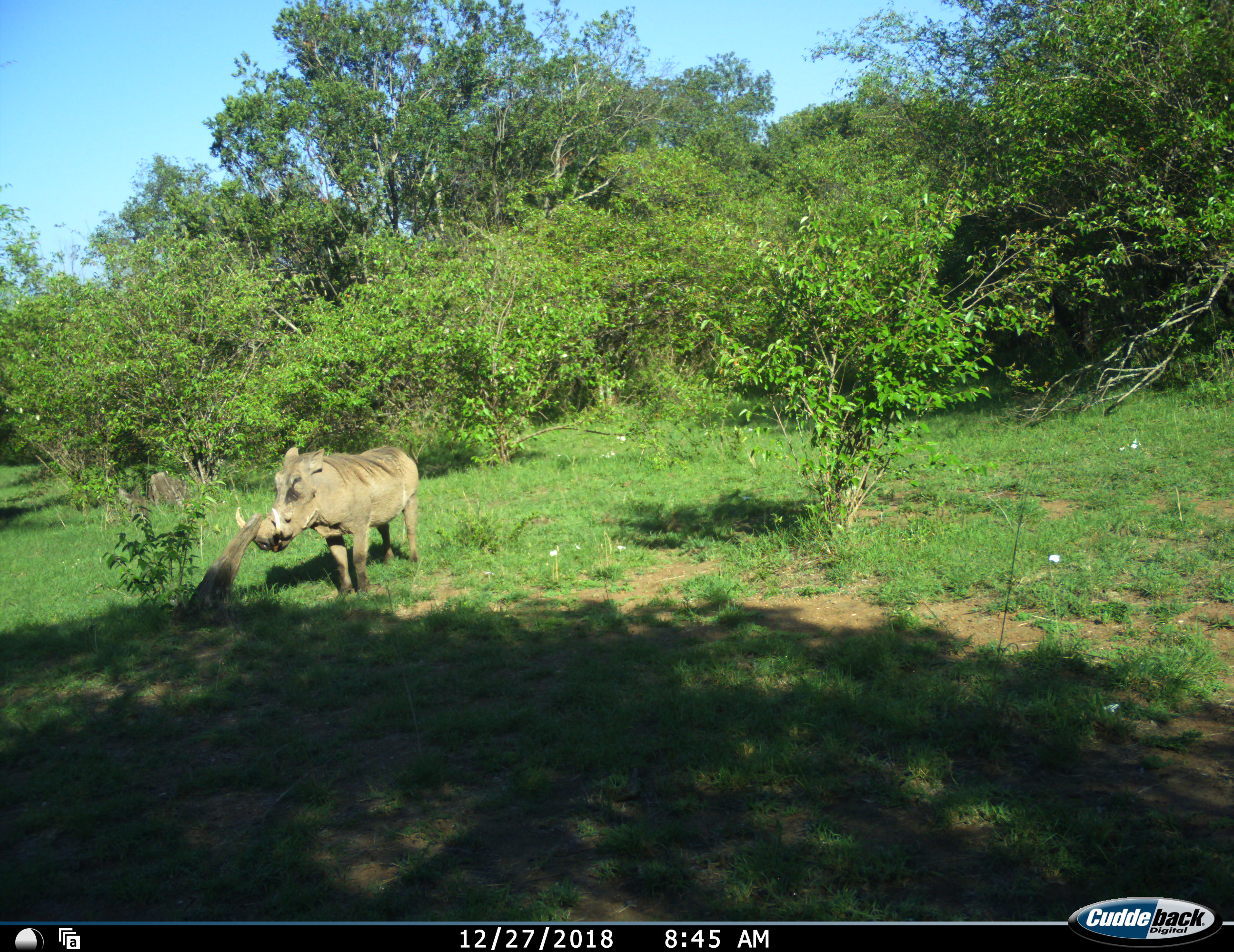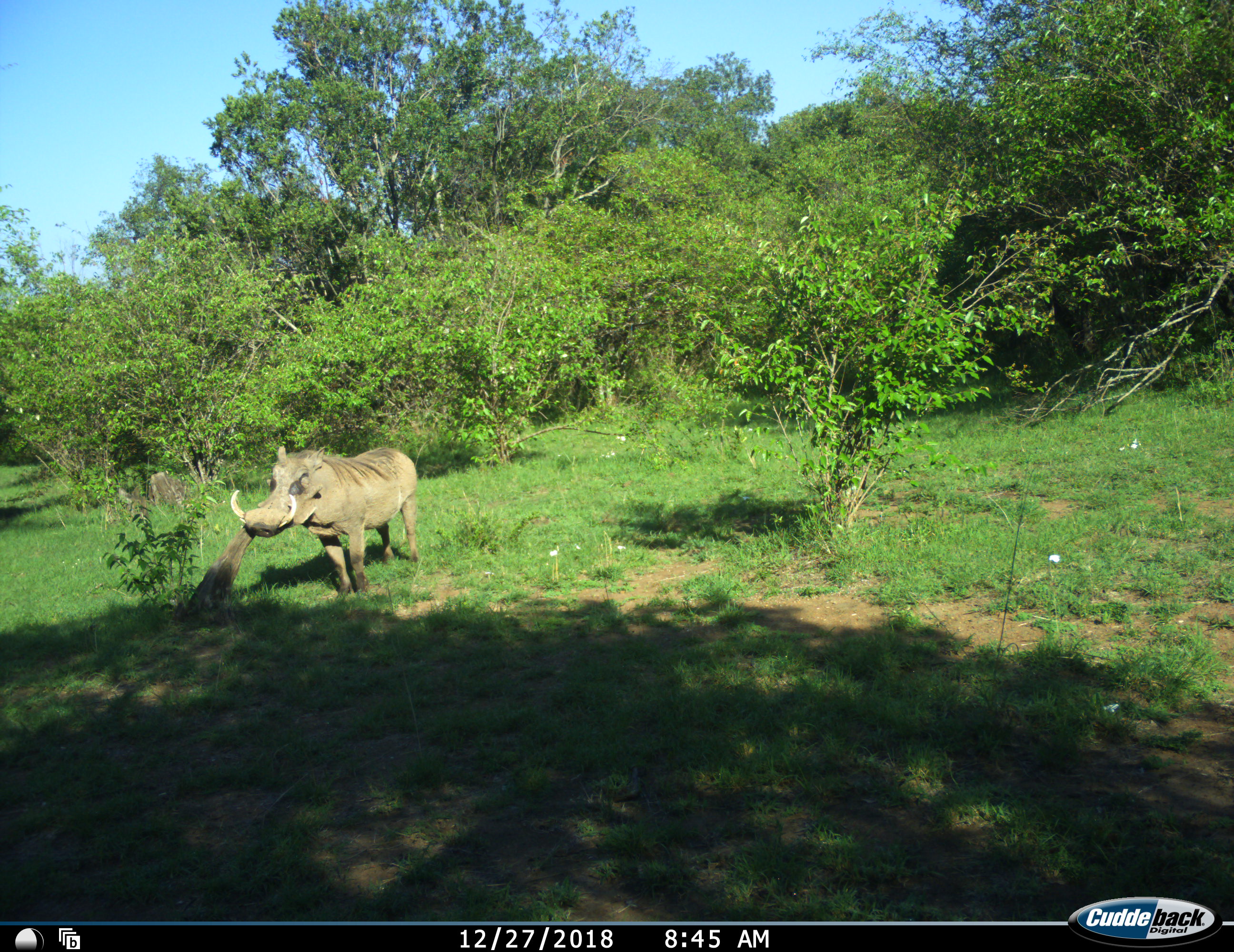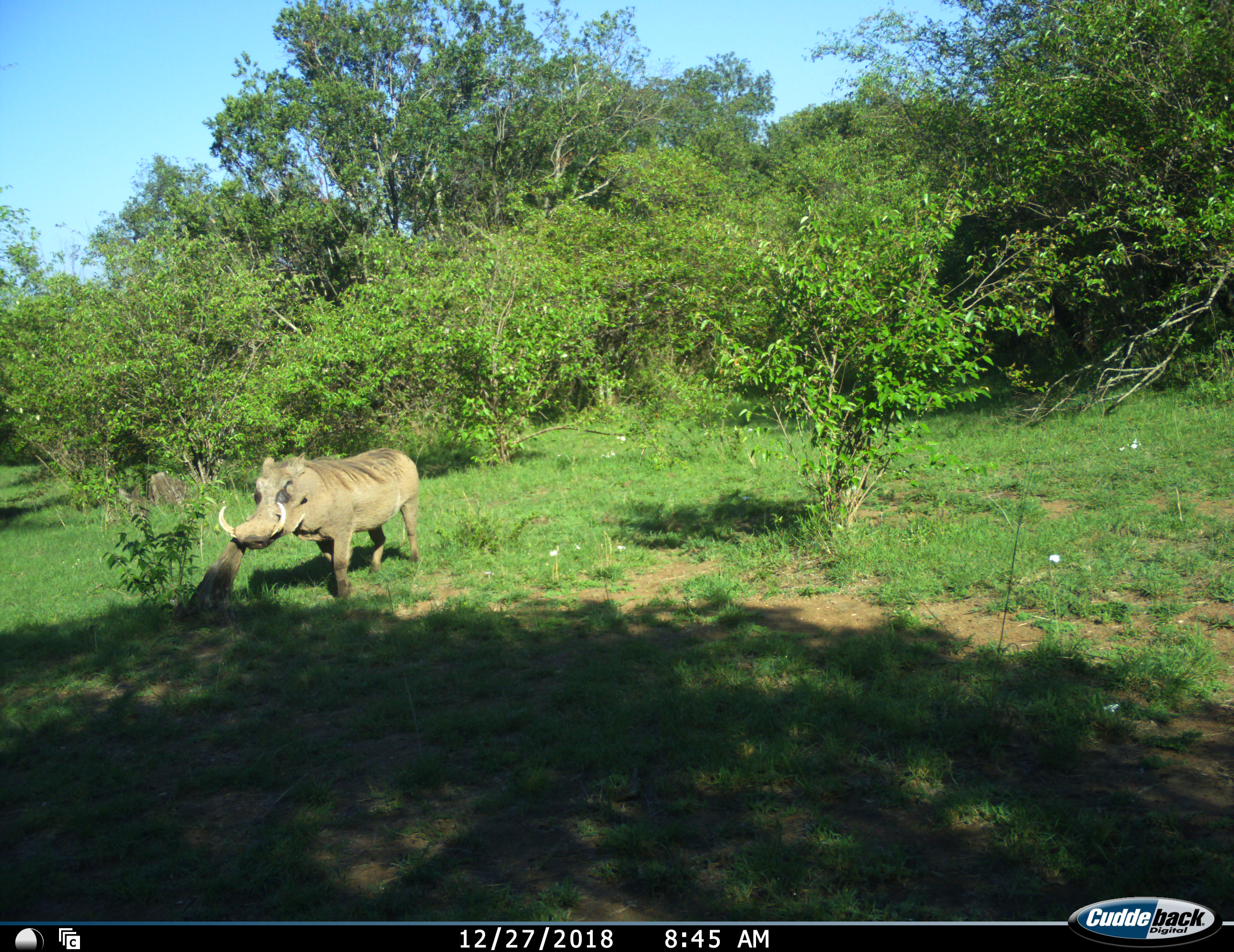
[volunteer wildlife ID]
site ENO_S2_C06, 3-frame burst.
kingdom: Animalia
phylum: Chordata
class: Mammalia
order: Artiodactyla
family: Suidae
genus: Phacochoerus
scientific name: Phacochoerus africanus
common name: warthog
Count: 1.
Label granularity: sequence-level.